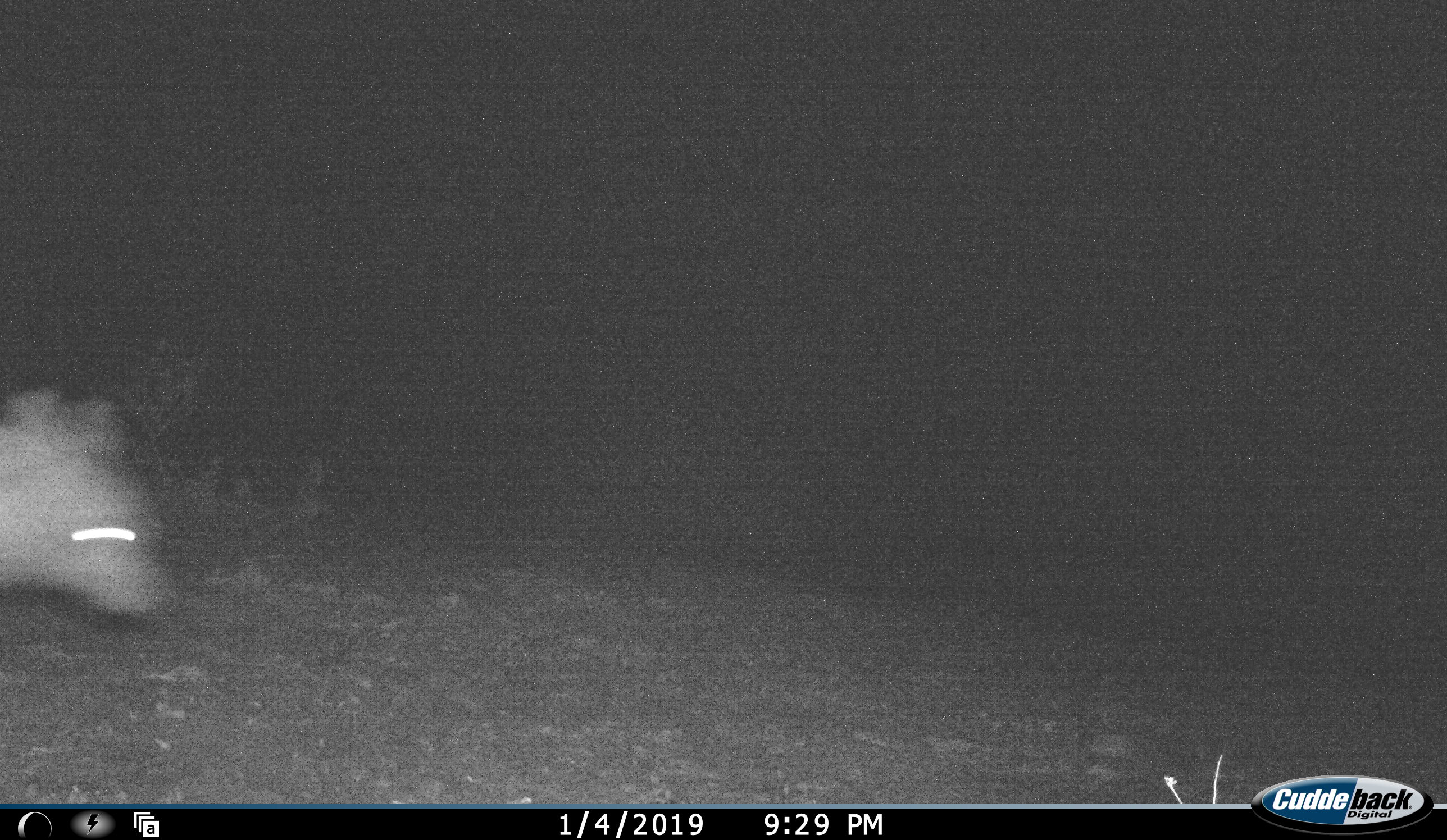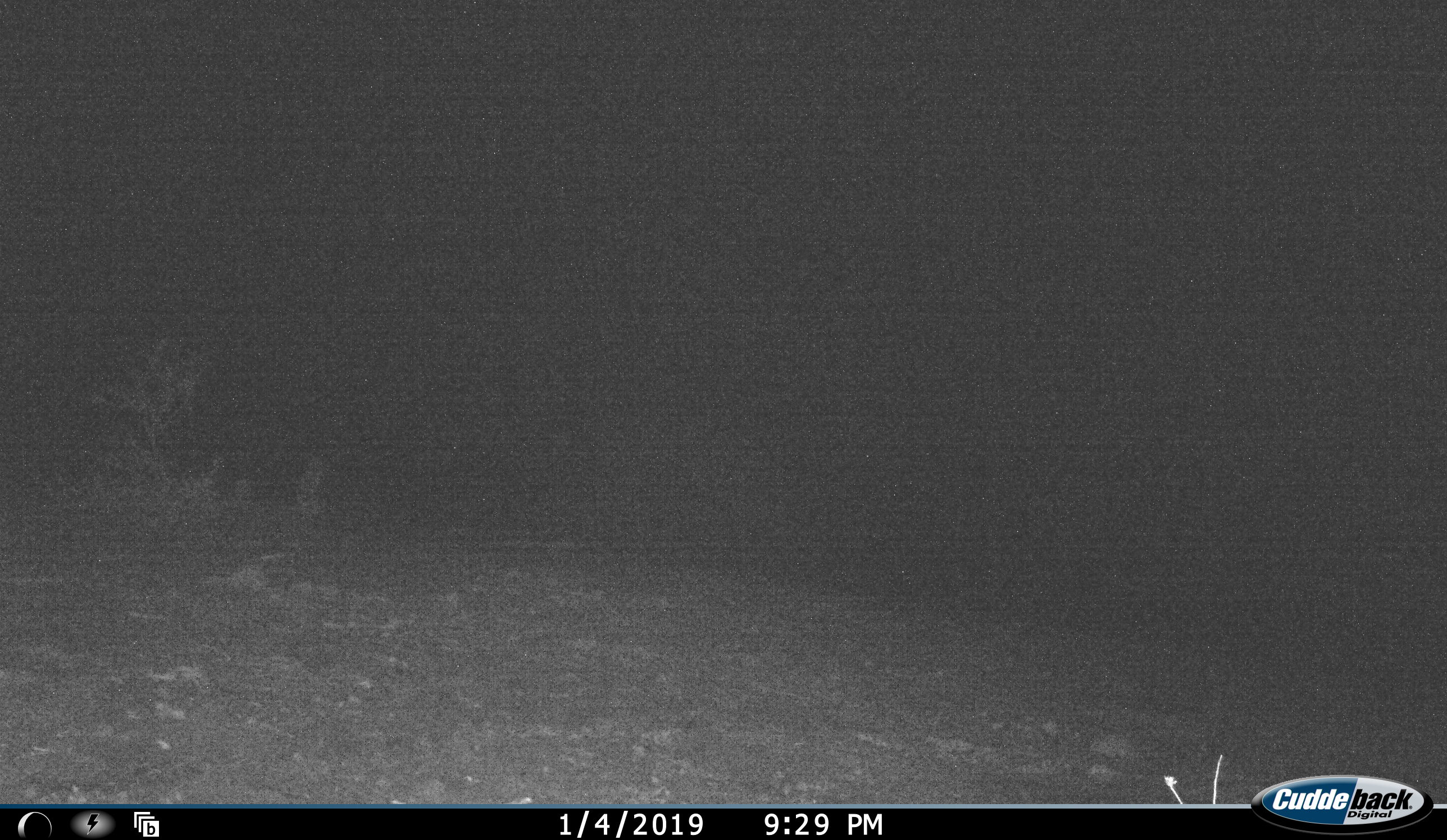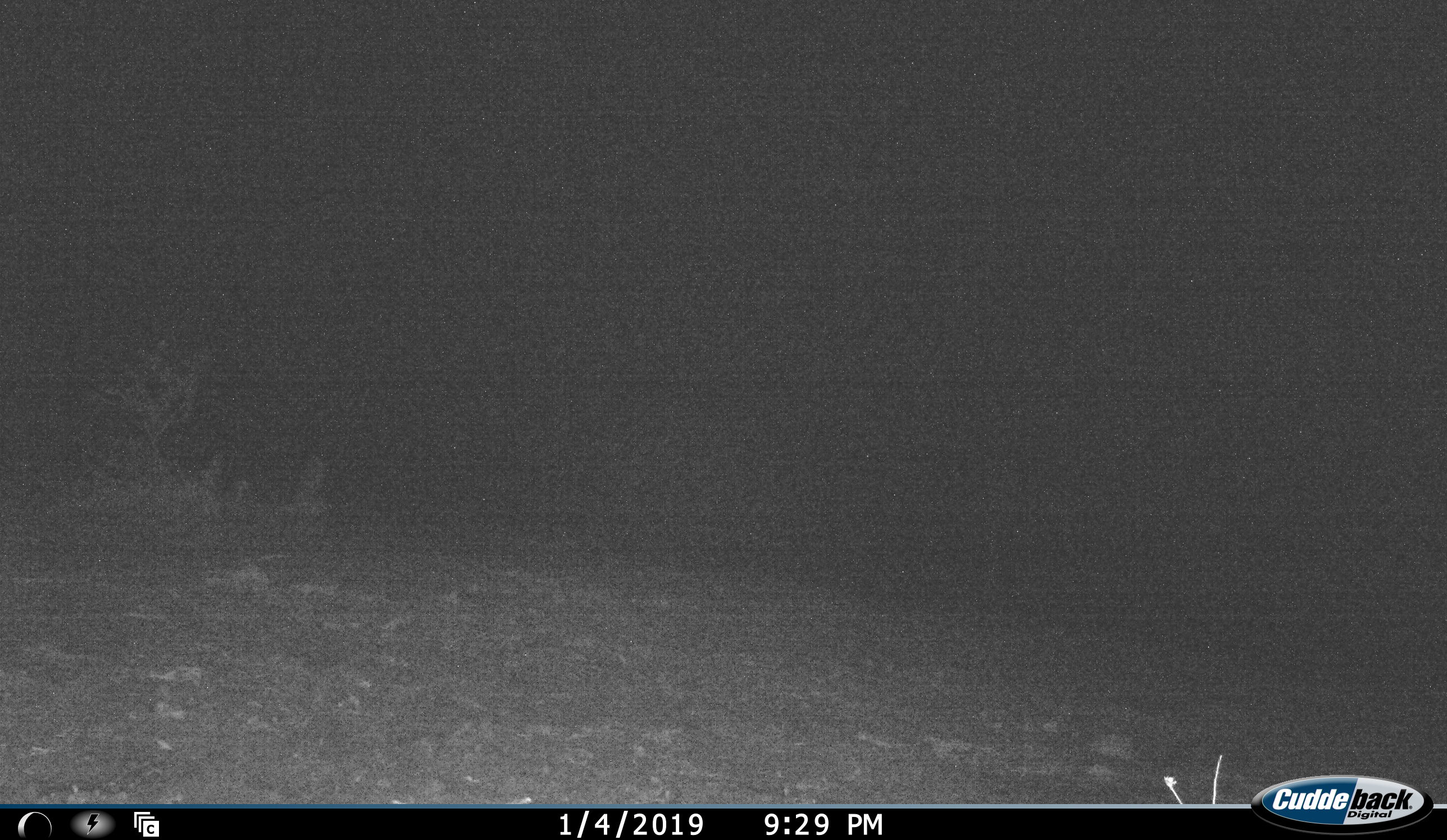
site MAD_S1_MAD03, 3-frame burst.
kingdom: Animalia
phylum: Chordata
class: Mammalia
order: Carnivora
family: Hyaenidae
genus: Crocuta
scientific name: Crocuta crocuta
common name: spotted hyena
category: hyenaspotted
Hyenaspotted (spotted hyena) (Crocuta crocuta), count 1. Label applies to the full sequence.